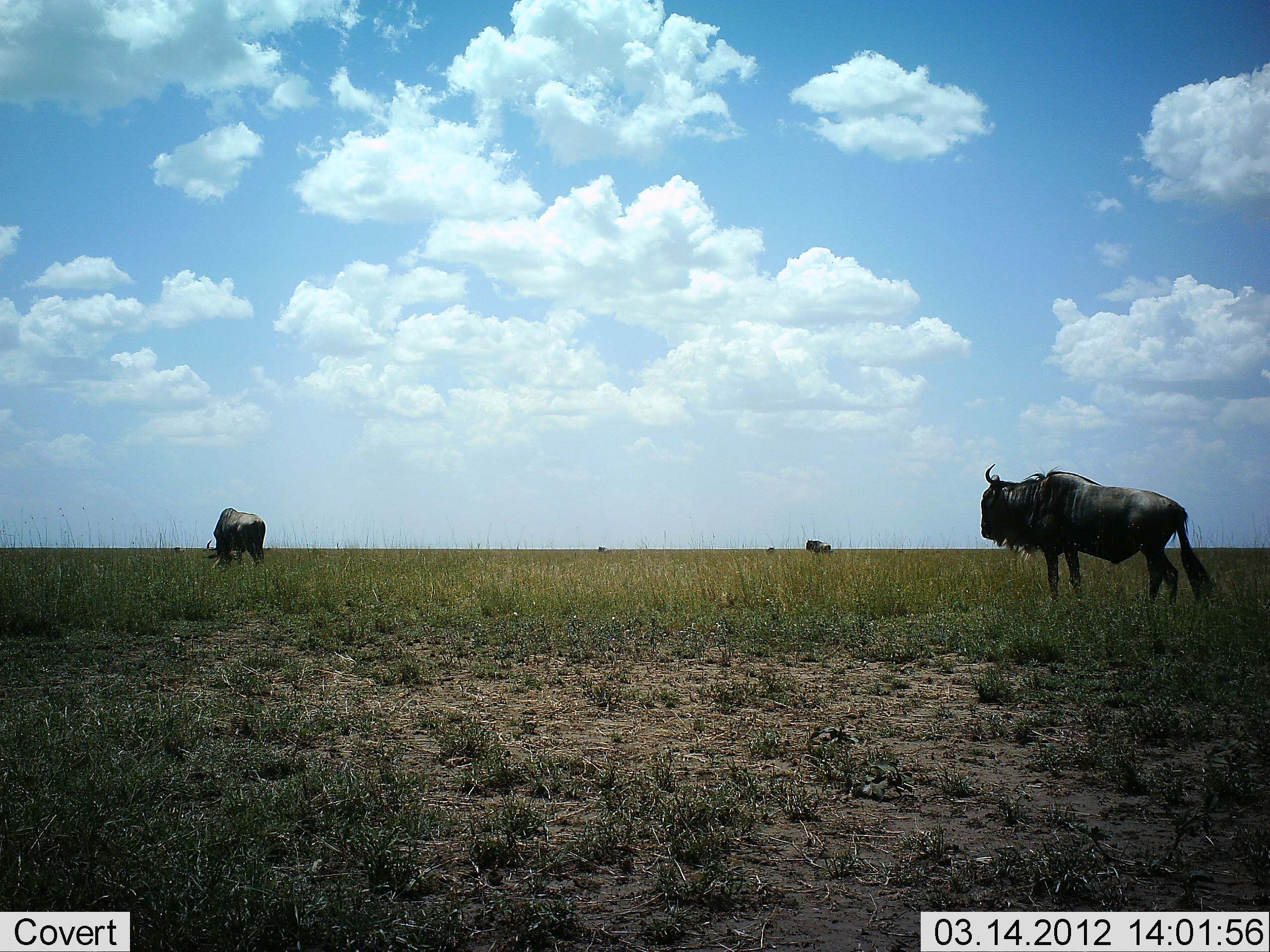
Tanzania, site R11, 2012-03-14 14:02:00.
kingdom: Animalia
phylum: Chordata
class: Mammalia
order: Artiodactyla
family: Bovidae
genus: Connochaetes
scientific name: Connochaetes taurinus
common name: blue wildebeest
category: wildebeest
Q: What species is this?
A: Wildebeest (blue wildebeest) (Connochaetes taurinus).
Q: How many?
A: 3.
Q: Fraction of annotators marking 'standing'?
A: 87%.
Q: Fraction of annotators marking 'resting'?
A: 7%.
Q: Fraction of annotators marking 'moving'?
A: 7%.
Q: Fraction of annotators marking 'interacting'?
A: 0%.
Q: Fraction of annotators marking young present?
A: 0%.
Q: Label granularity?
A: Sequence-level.